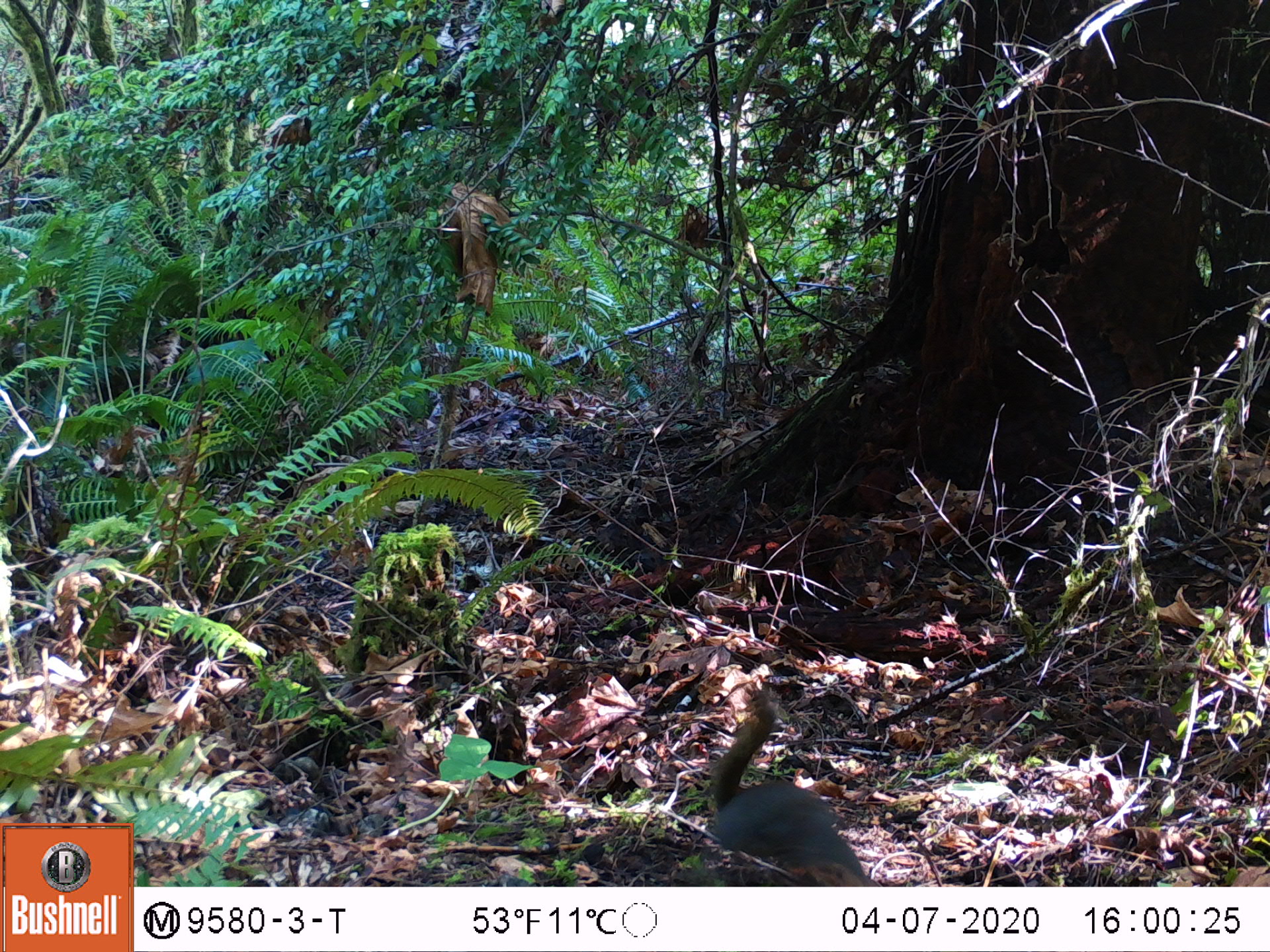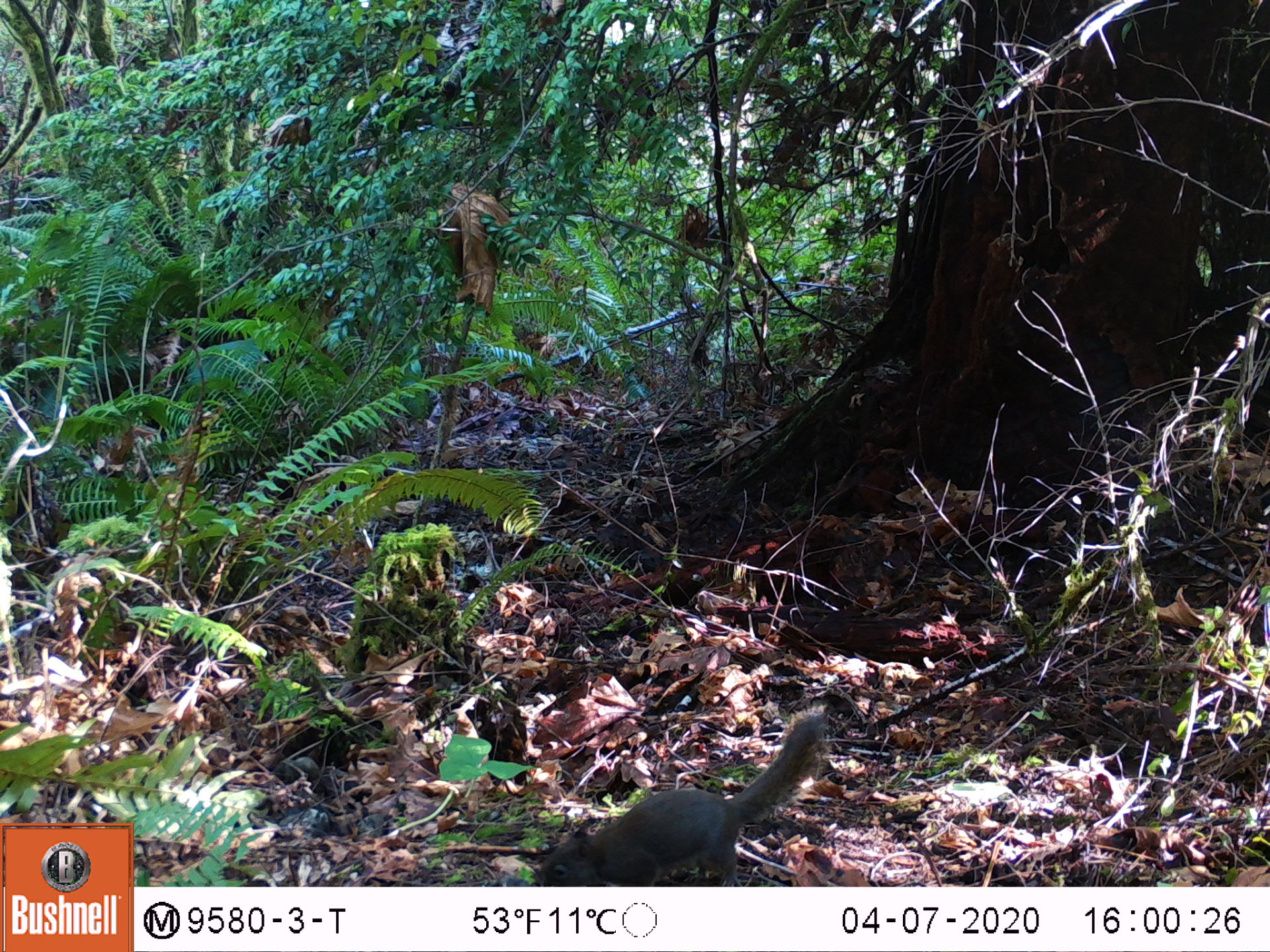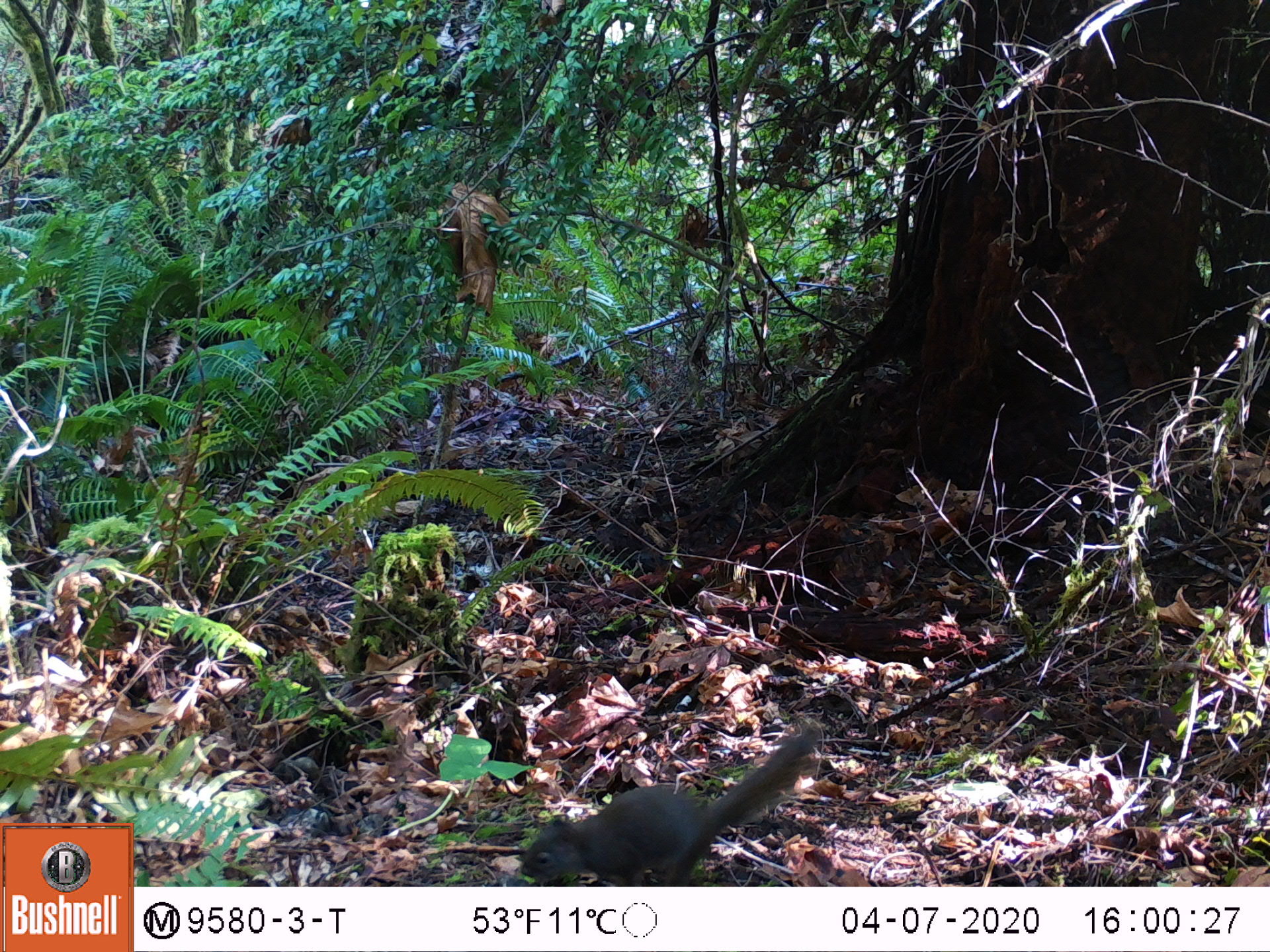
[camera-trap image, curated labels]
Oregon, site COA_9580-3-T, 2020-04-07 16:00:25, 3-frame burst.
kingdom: Animalia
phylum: Chordata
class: Mammalia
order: Rodentia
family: Sciuridae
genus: Tamiasciurus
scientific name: Tamiasciurus douglasii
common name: douglas squirrel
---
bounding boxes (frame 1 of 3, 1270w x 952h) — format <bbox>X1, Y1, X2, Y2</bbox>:
douglas squirrel: <bbox>701, 683, 867, 880</bbox>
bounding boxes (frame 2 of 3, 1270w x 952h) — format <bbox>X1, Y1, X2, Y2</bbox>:
douglas squirrel: <bbox>533, 717, 814, 879</bbox>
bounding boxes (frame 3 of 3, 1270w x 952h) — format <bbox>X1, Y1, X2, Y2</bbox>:
douglas squirrel: <bbox>520, 731, 810, 882</bbox>